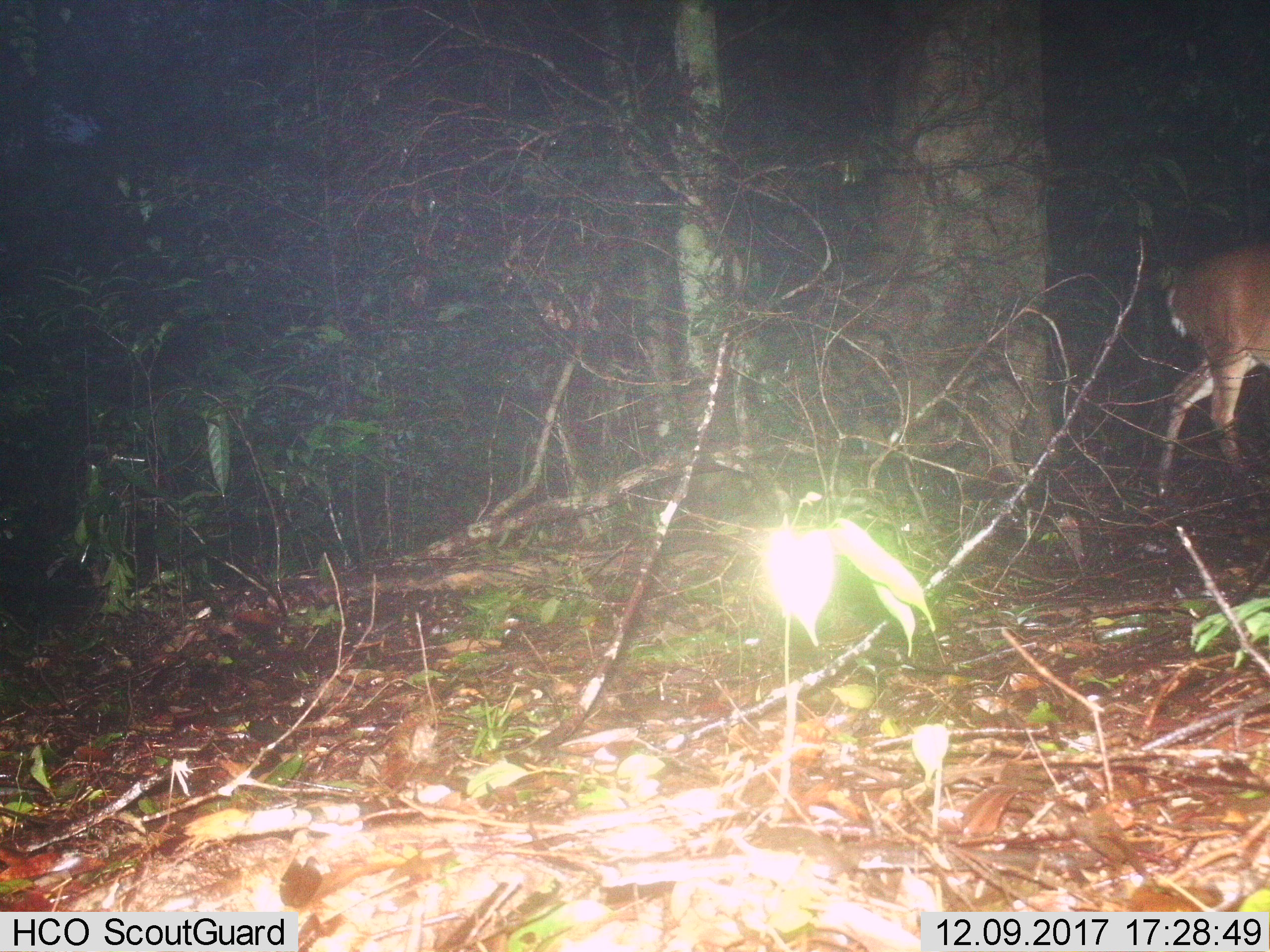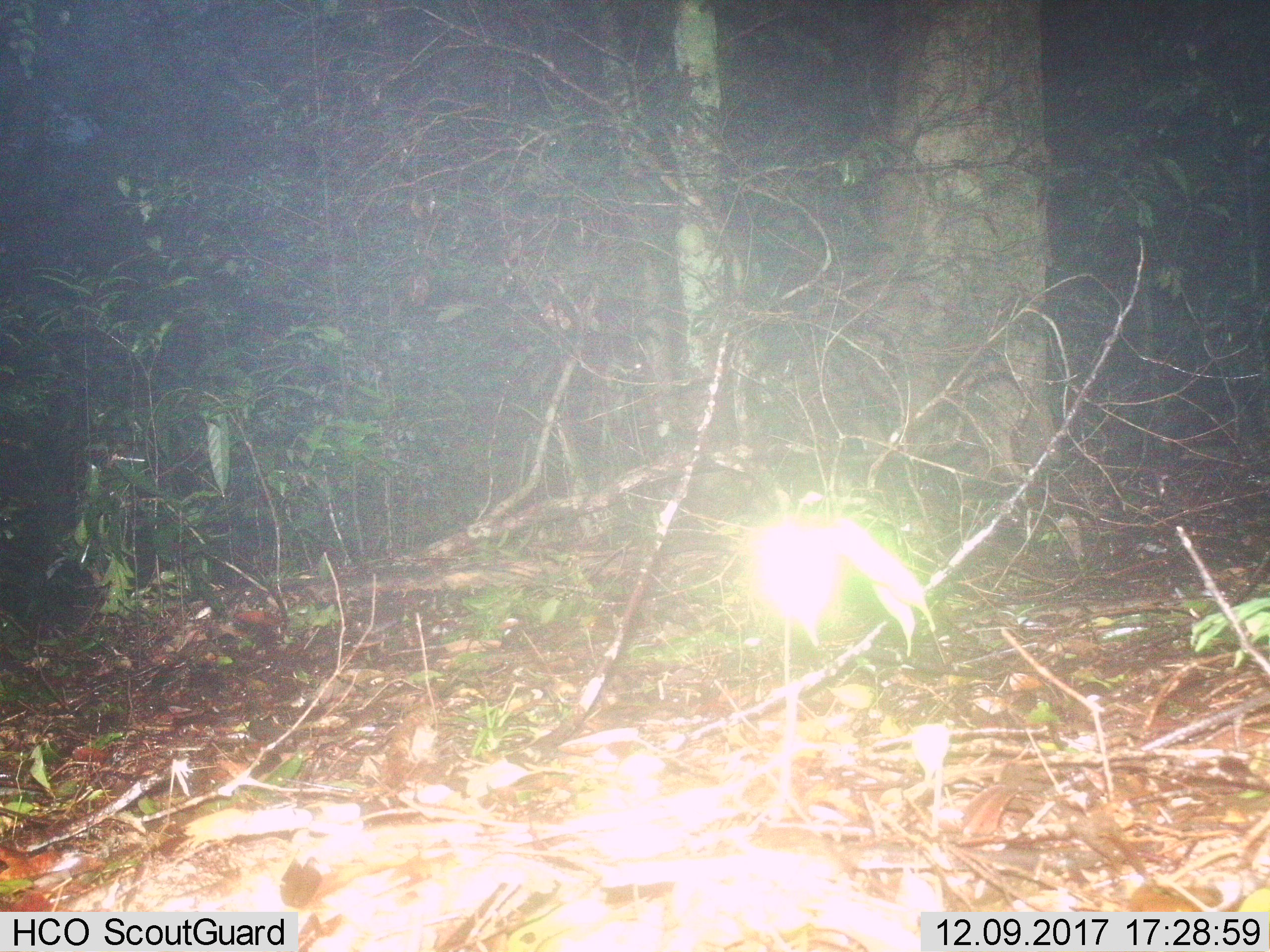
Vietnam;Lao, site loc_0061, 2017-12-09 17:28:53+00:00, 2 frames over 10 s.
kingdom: Animalia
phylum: Chordata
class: Mammalia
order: Artiodactyla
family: Cervidae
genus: Muntiacus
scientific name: Muntiacus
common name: muntjacs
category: unidentified muntjac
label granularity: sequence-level